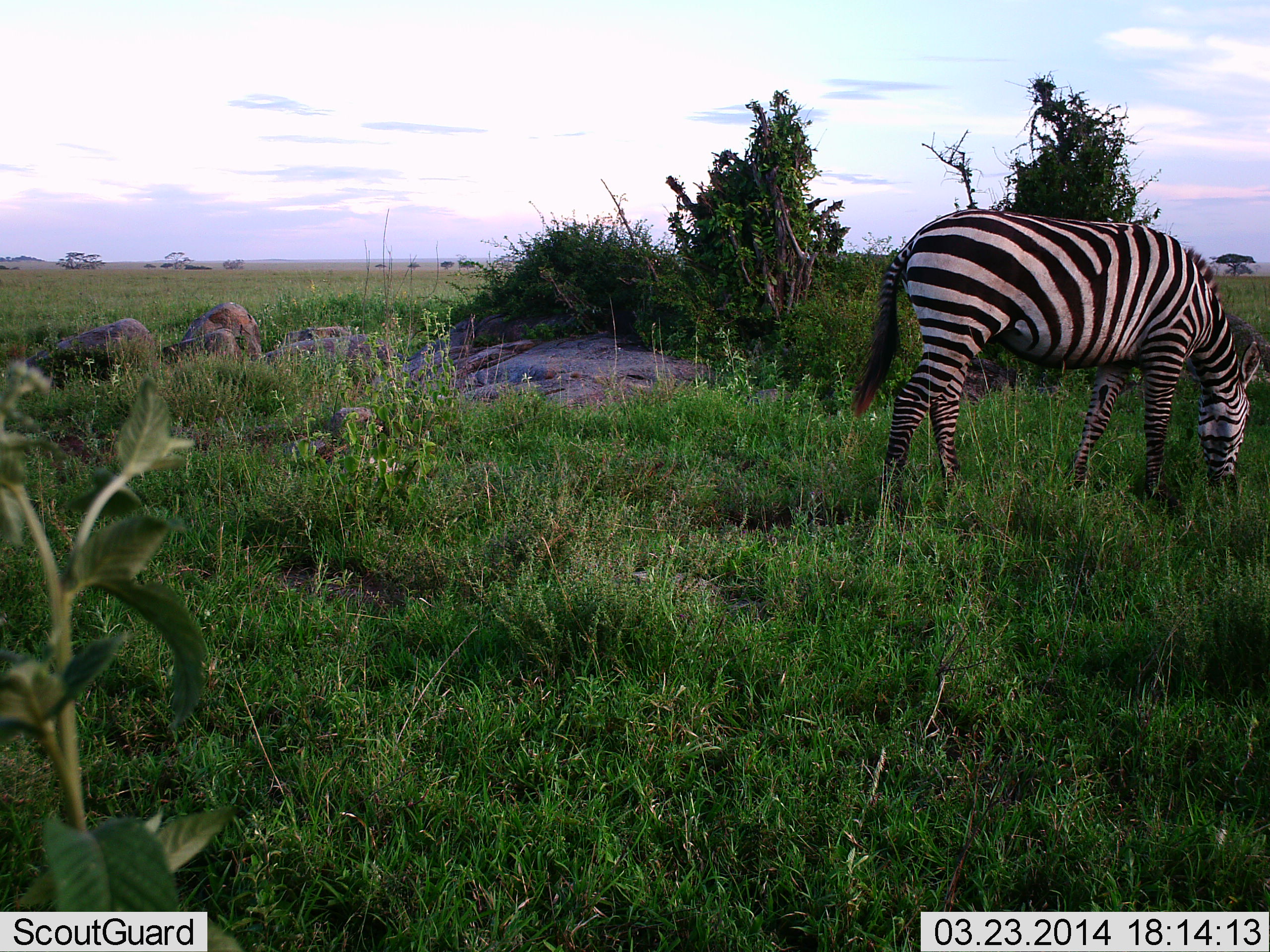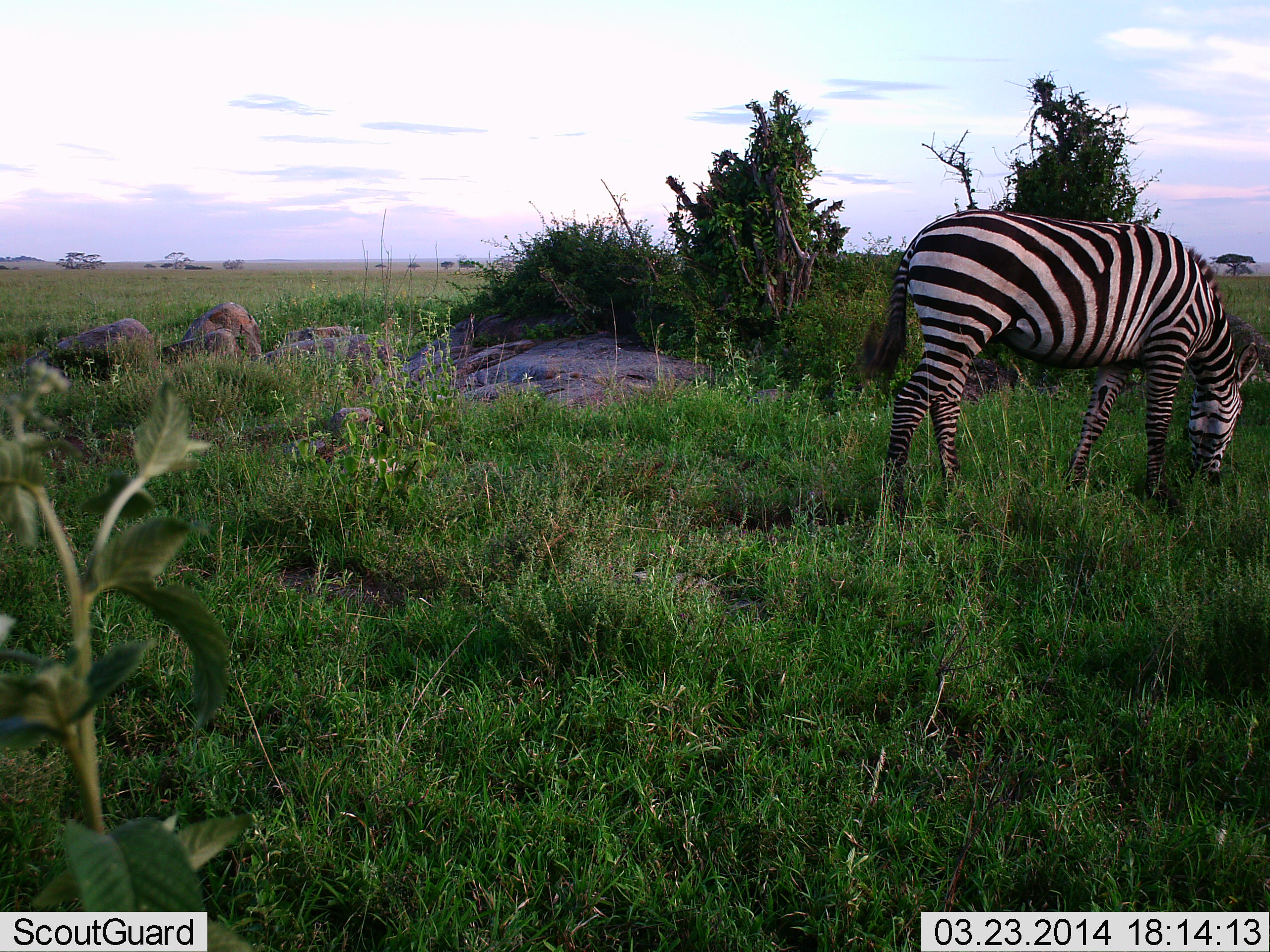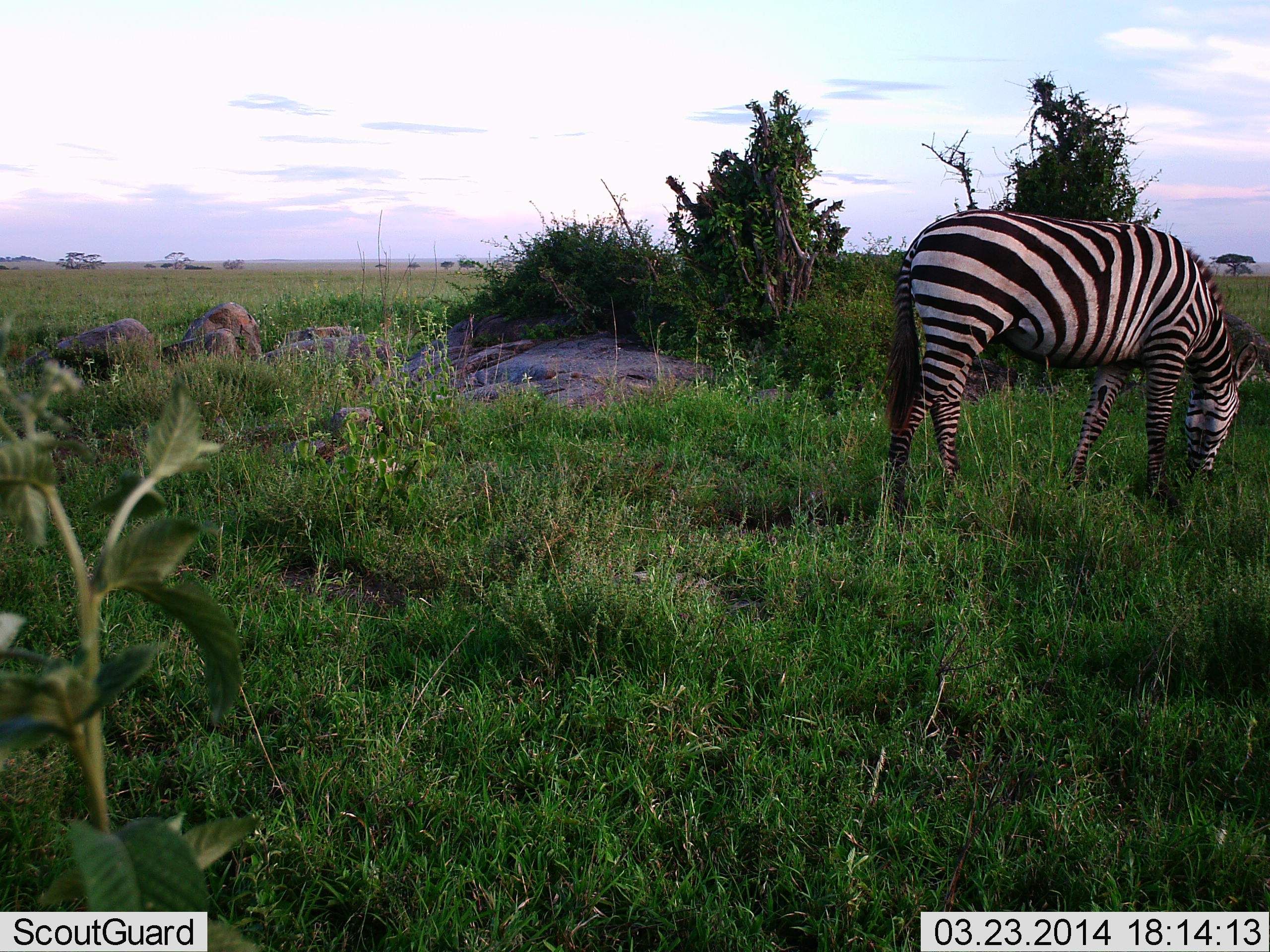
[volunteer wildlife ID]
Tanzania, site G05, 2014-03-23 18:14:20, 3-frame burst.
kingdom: Animalia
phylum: Chordata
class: Mammalia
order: Perissodactyla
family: Equidae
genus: Equus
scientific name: Equus quagga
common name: plains zebra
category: zebra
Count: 1.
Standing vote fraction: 10%.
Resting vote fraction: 0%.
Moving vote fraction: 10%.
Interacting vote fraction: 0%.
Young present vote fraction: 0%.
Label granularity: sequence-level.